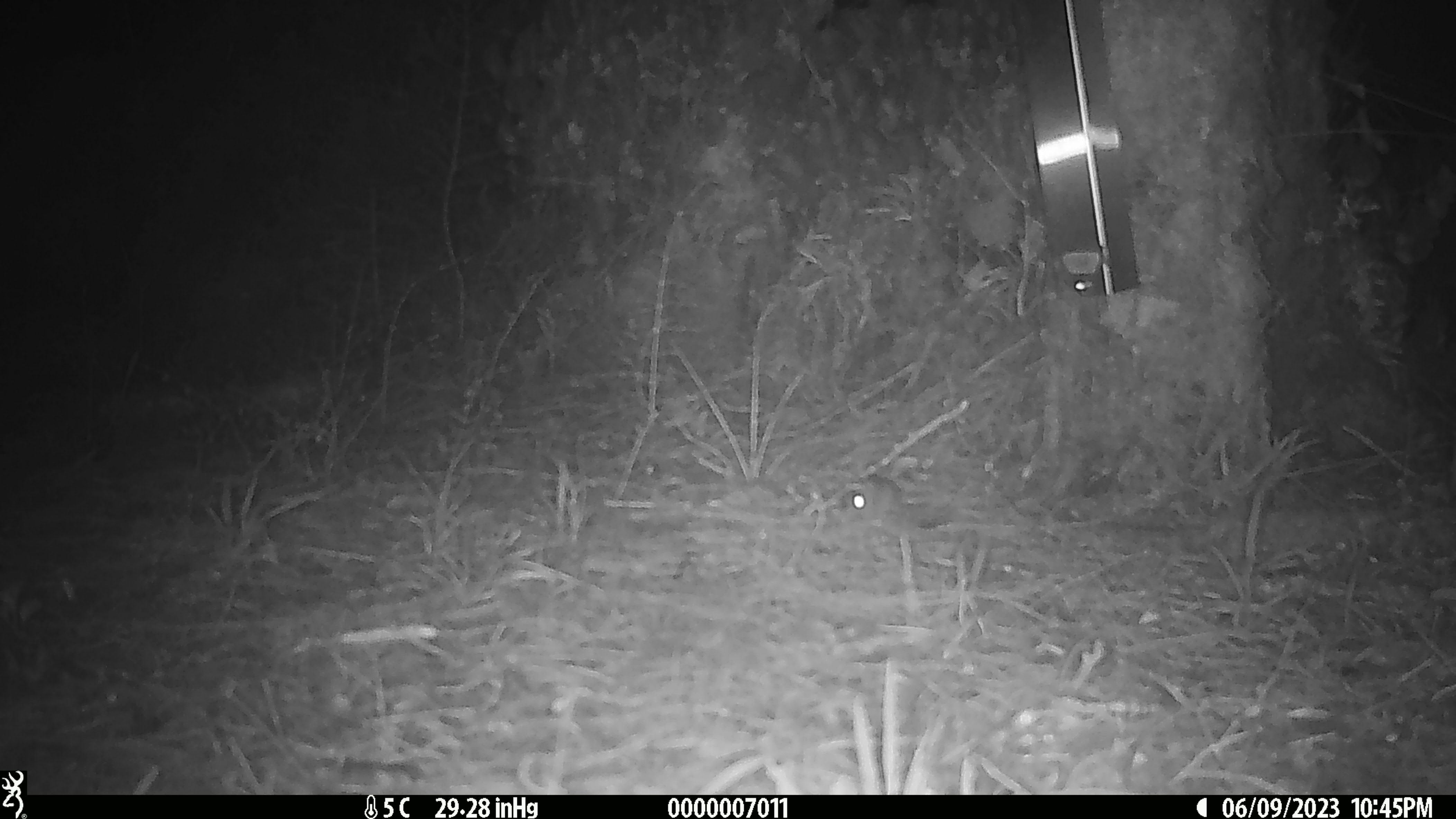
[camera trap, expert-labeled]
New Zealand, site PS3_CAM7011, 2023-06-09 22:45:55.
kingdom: Animalia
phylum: Chordata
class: Mammalia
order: Rodentia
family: Muridae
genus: Mus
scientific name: Mus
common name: mouse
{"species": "mouse (Mus)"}